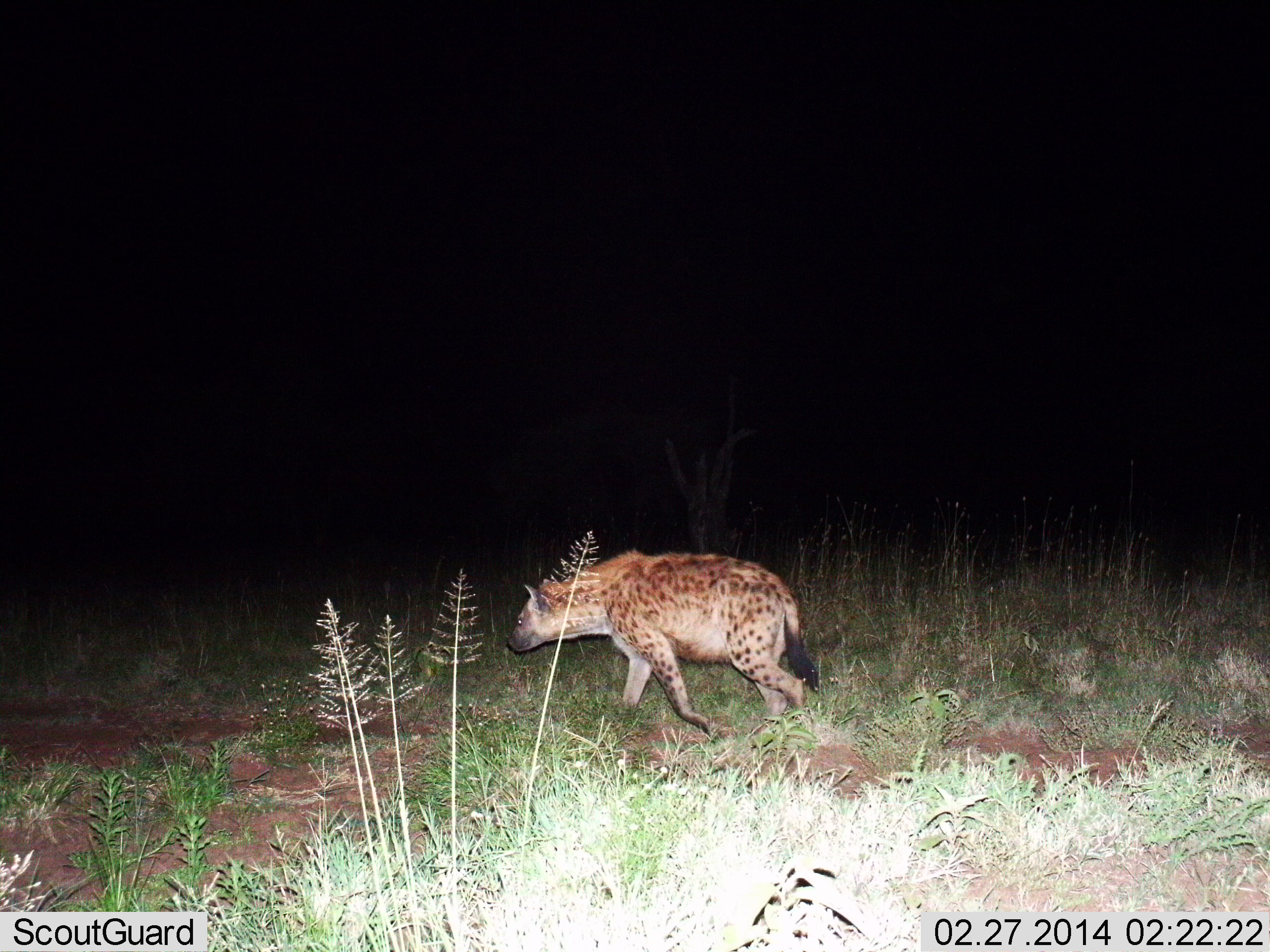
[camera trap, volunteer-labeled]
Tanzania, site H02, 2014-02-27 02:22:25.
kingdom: Animalia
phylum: Chordata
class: Mammalia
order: Carnivora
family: Hyaenidae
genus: Crocuta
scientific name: Crocuta crocuta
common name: spotted hyena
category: hyenaspotted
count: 1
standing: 0%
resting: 0%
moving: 100%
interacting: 0%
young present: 0%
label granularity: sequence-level